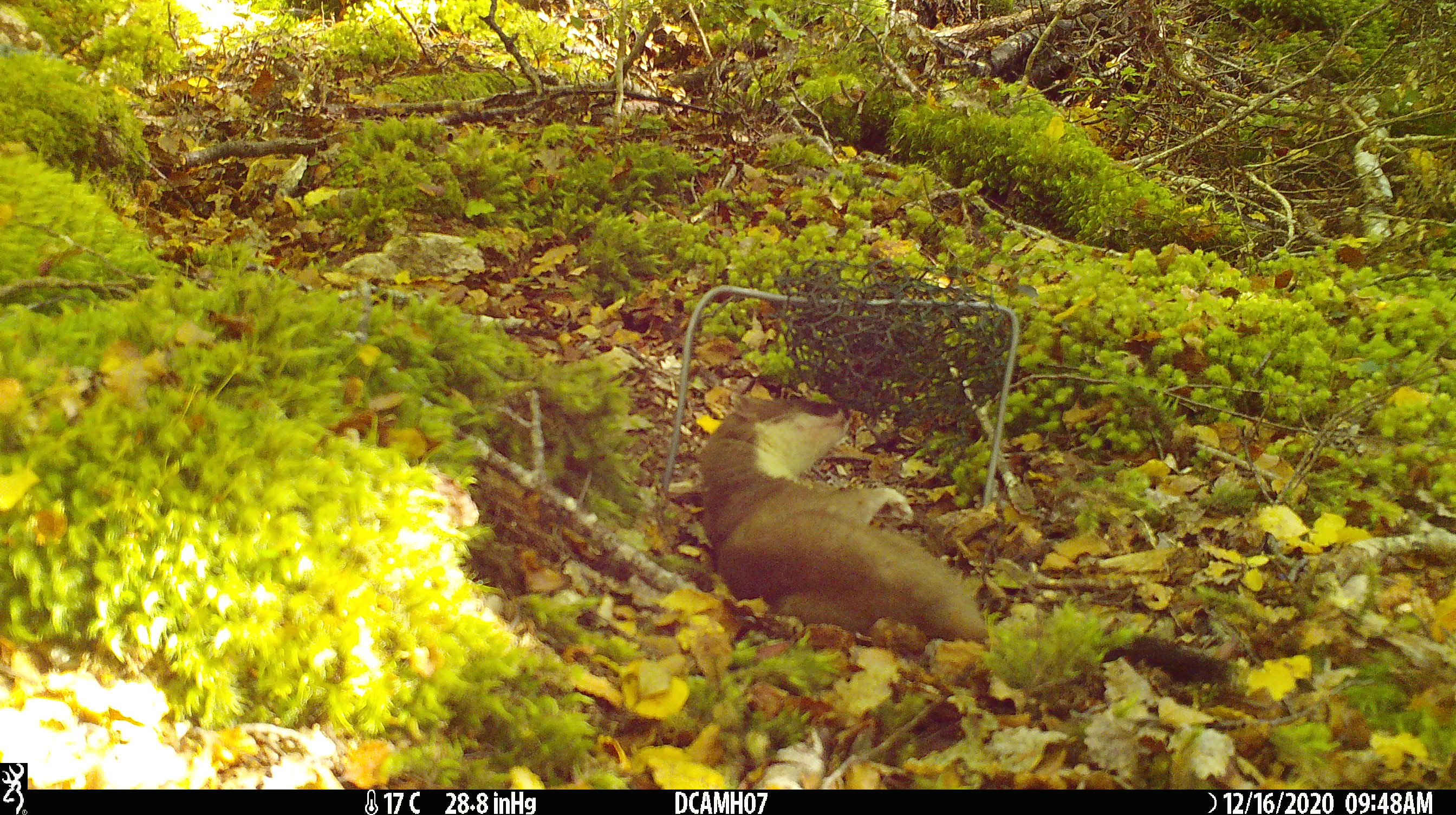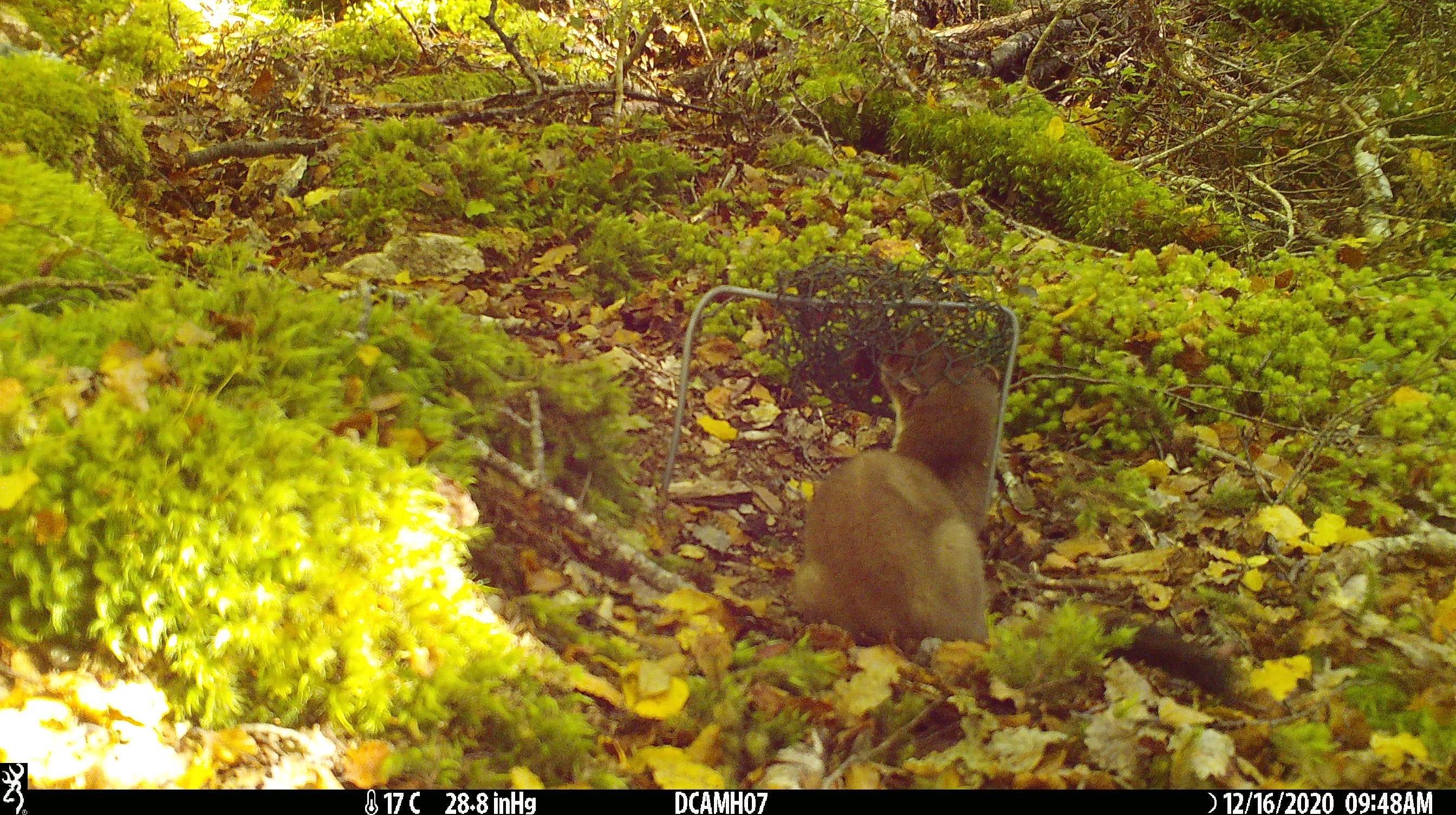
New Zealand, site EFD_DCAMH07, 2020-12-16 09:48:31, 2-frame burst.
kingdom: Animalia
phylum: Chordata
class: Mammalia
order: Carnivora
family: Mustelidae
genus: Mustela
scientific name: Mustela erminea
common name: stoat